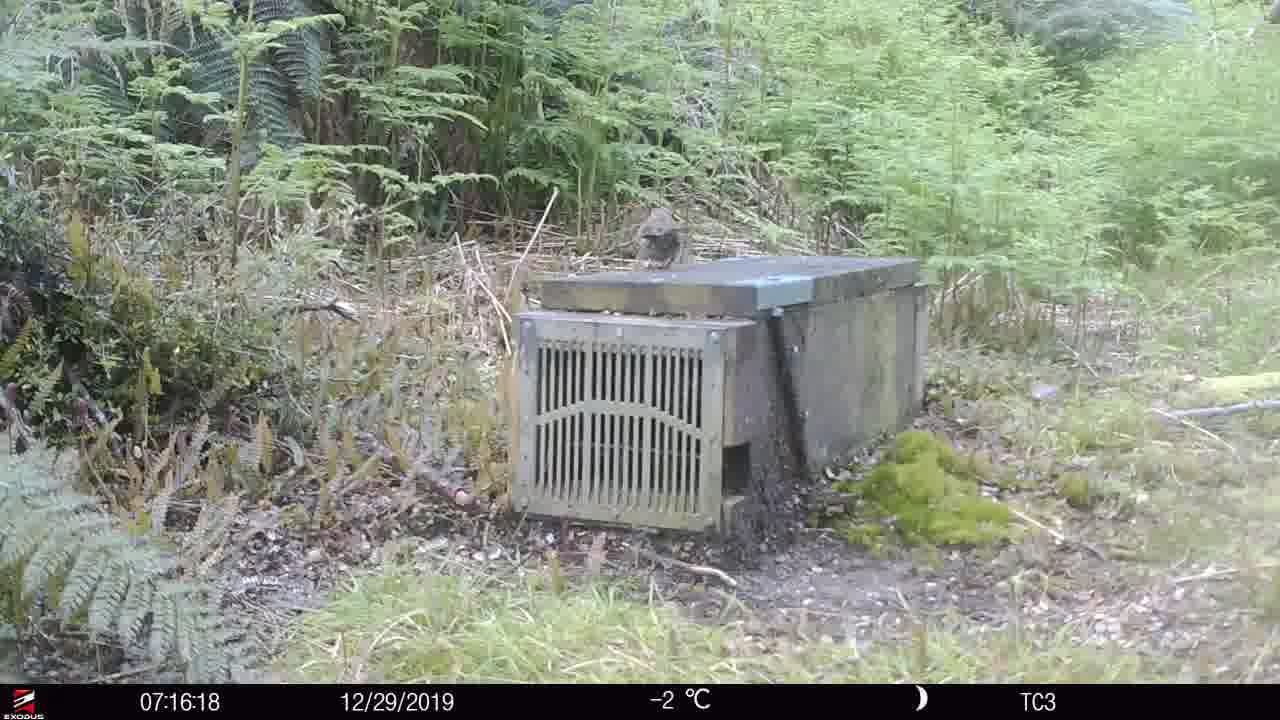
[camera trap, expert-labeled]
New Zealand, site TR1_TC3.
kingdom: Animalia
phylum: Chordata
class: Aves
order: Passeriformes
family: Prunellidae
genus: Prunella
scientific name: Prunella modularis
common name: dunnock